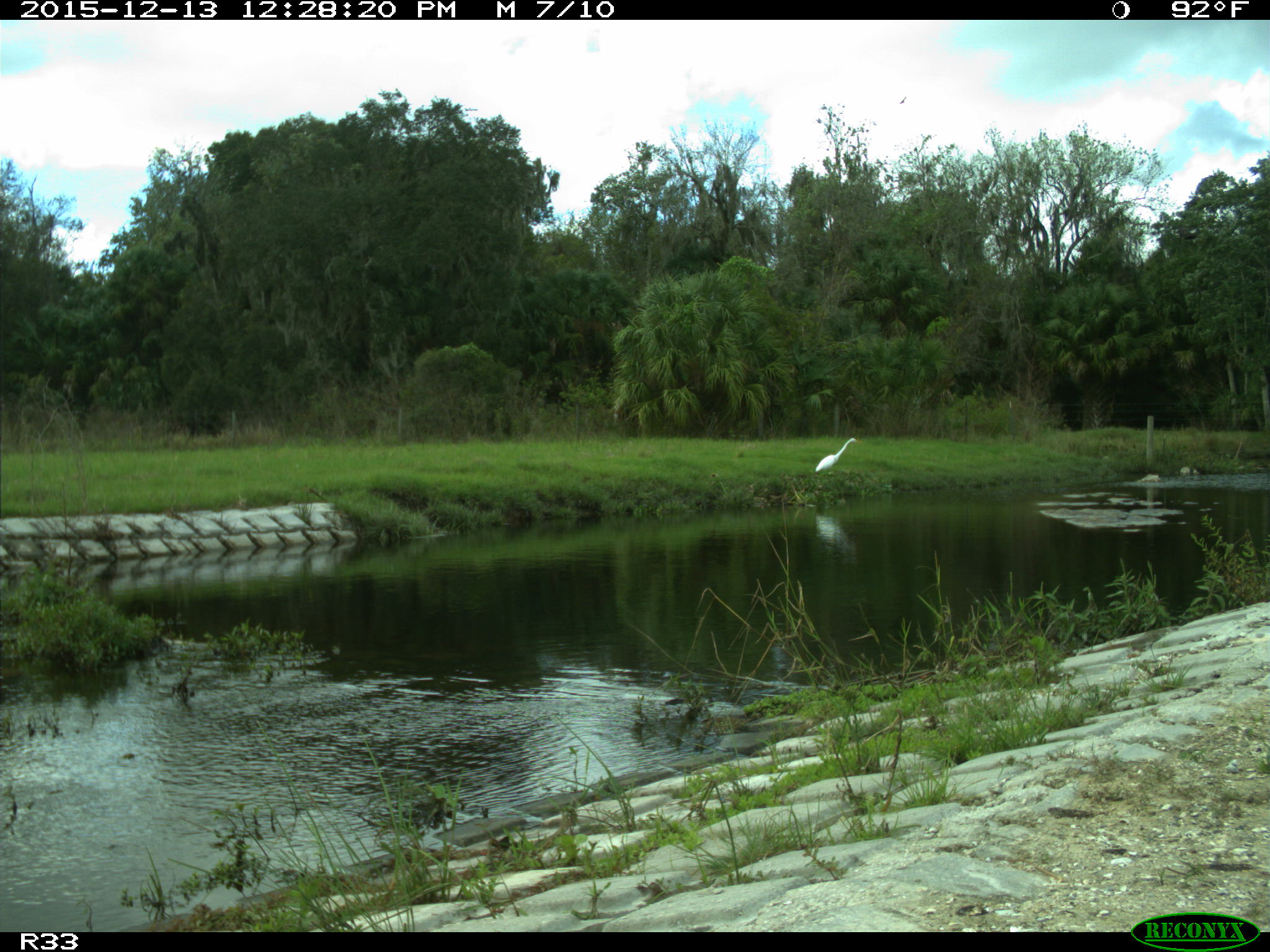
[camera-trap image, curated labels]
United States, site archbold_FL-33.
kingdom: Animalia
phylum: Chordata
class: Aves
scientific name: Aves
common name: birds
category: unidentified bird